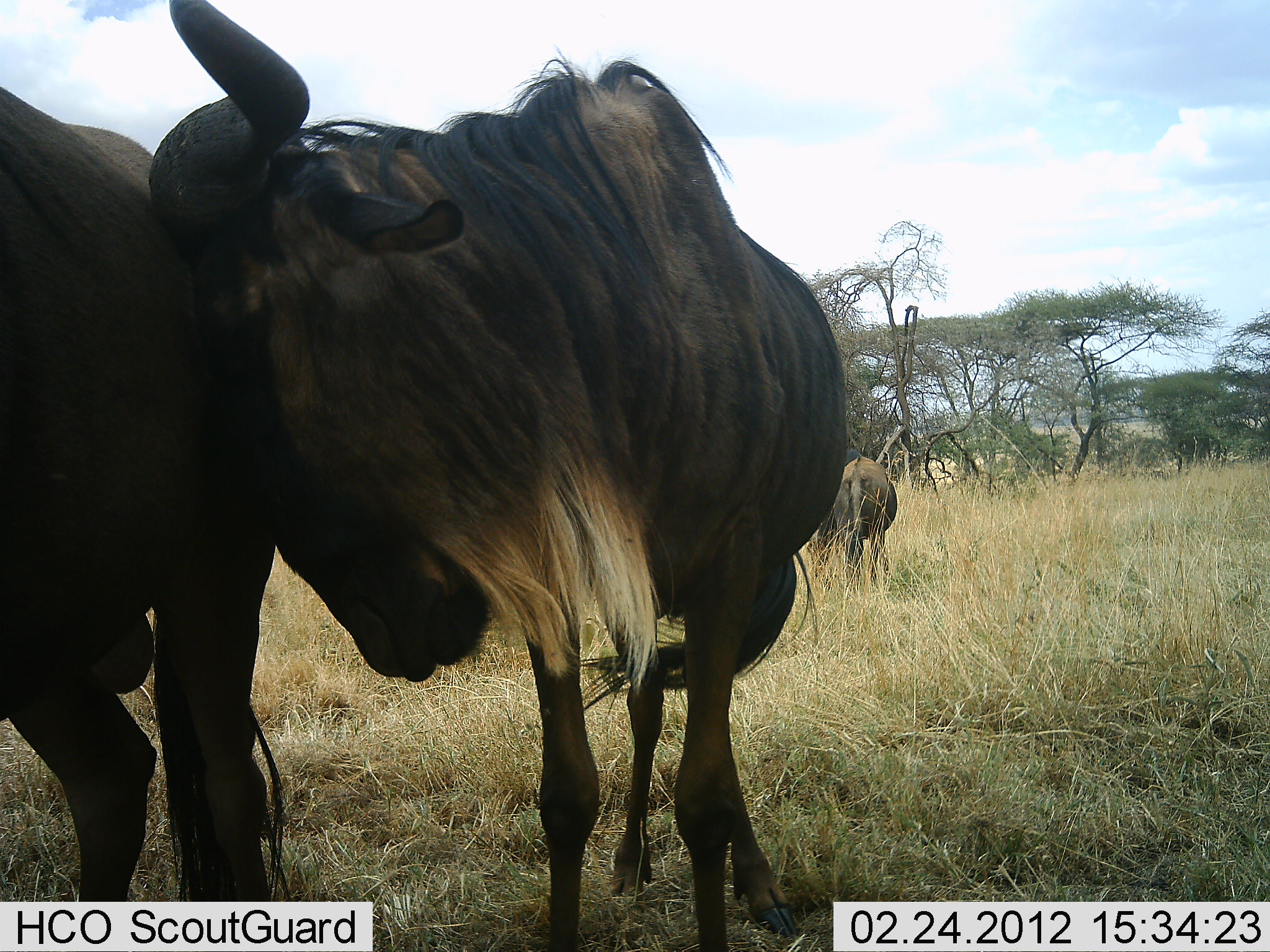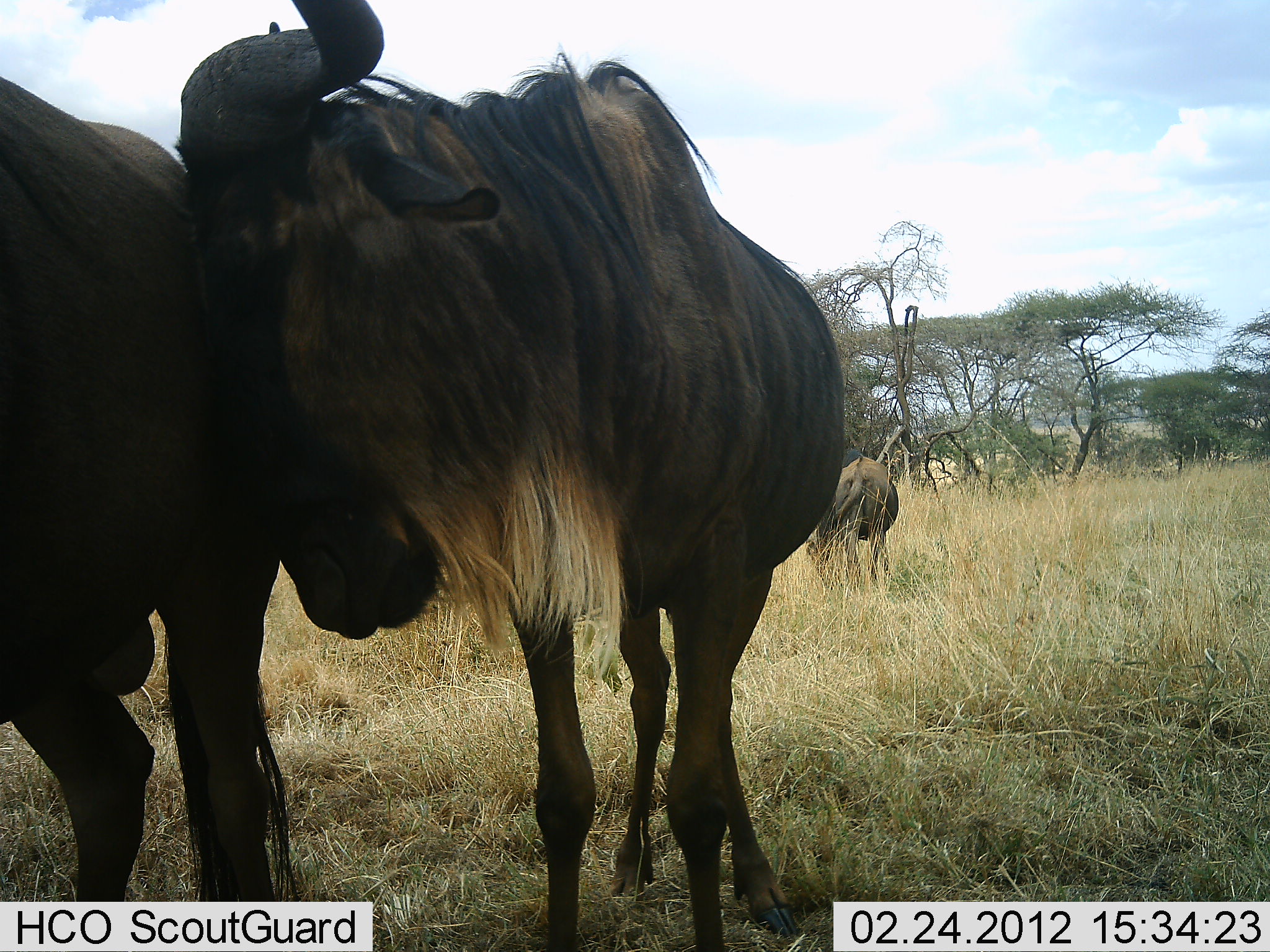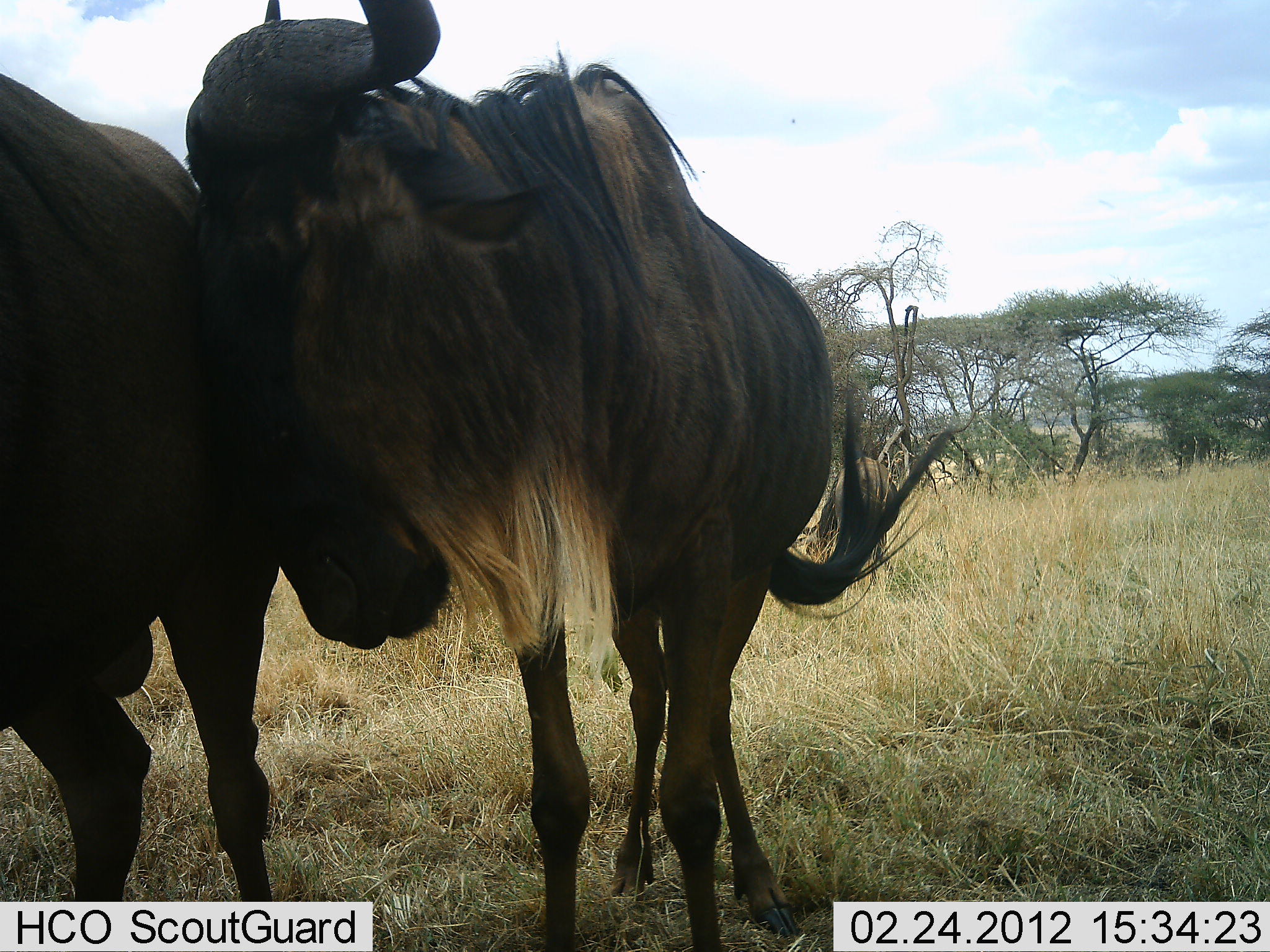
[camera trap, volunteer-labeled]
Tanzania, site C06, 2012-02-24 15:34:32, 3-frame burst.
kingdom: Animalia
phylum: Chordata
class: Mammalia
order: Artiodactyla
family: Bovidae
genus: Connochaetes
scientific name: Connochaetes taurinus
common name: blue wildebeest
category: wildebeest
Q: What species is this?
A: Wildebeest (blue wildebeest) (Connochaetes taurinus).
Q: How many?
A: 3.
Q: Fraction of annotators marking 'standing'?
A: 85%.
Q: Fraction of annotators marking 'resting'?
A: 5%.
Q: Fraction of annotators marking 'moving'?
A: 0%.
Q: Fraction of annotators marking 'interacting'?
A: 70%.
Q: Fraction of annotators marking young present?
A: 0%.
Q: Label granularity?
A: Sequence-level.